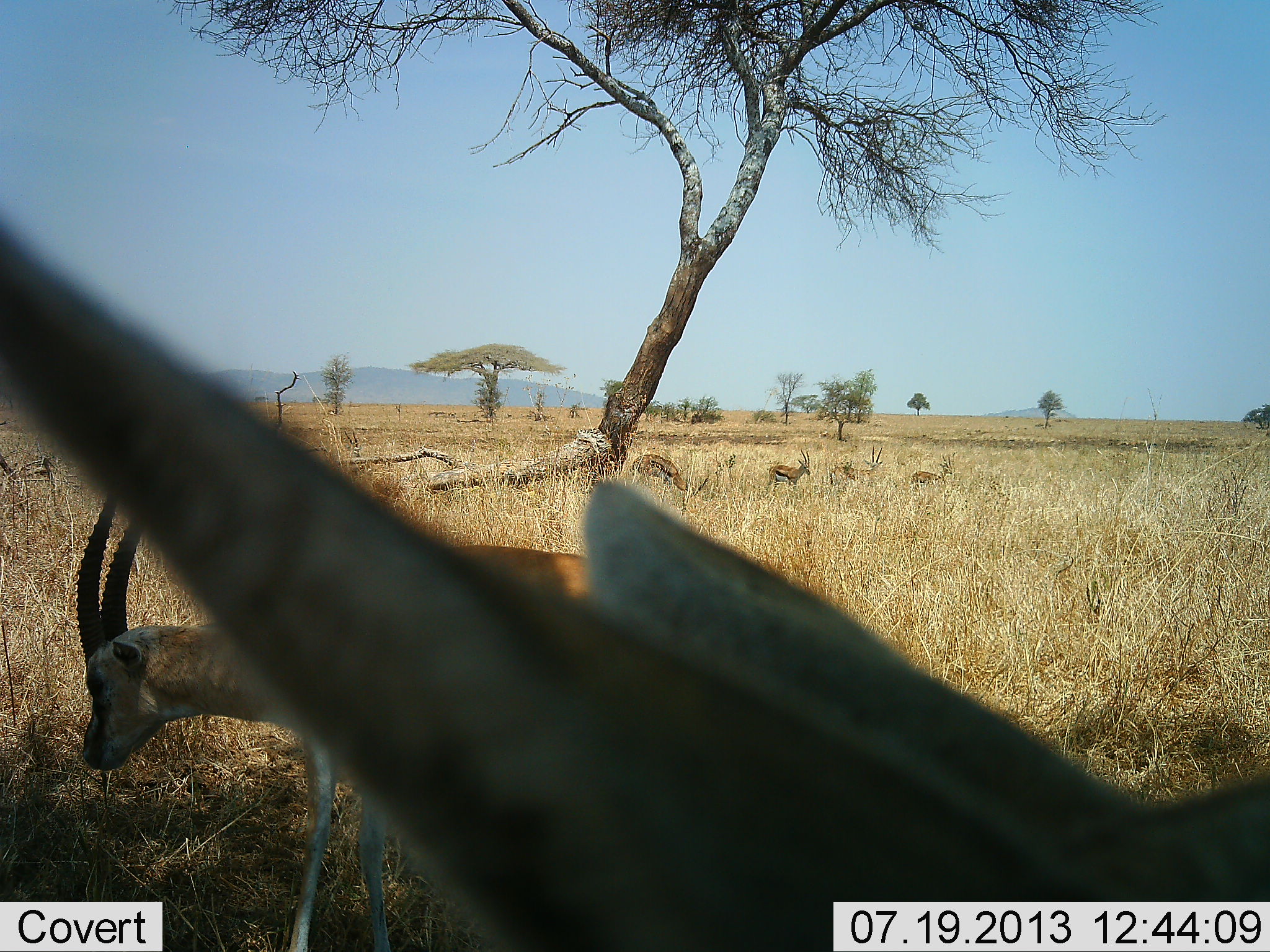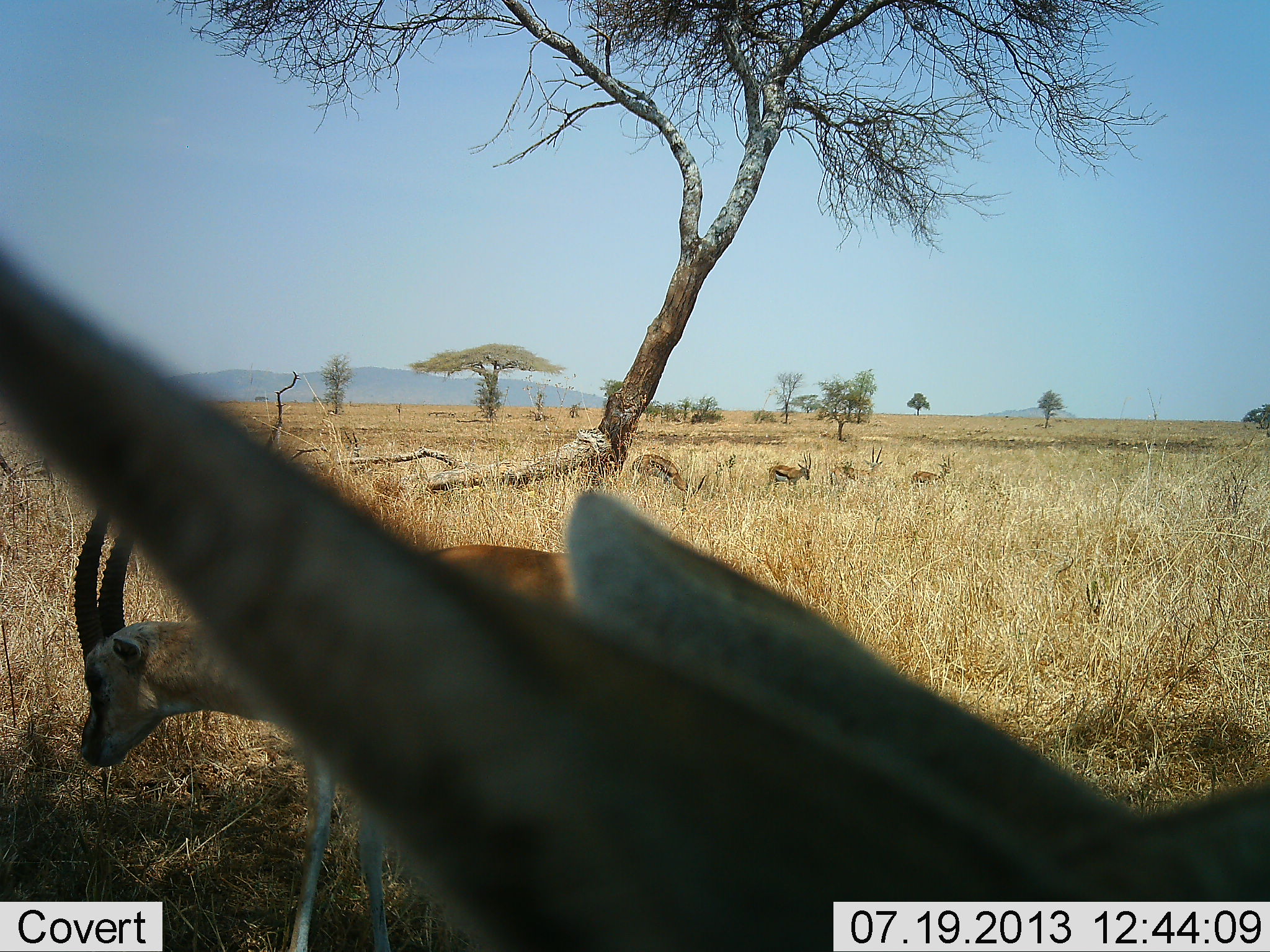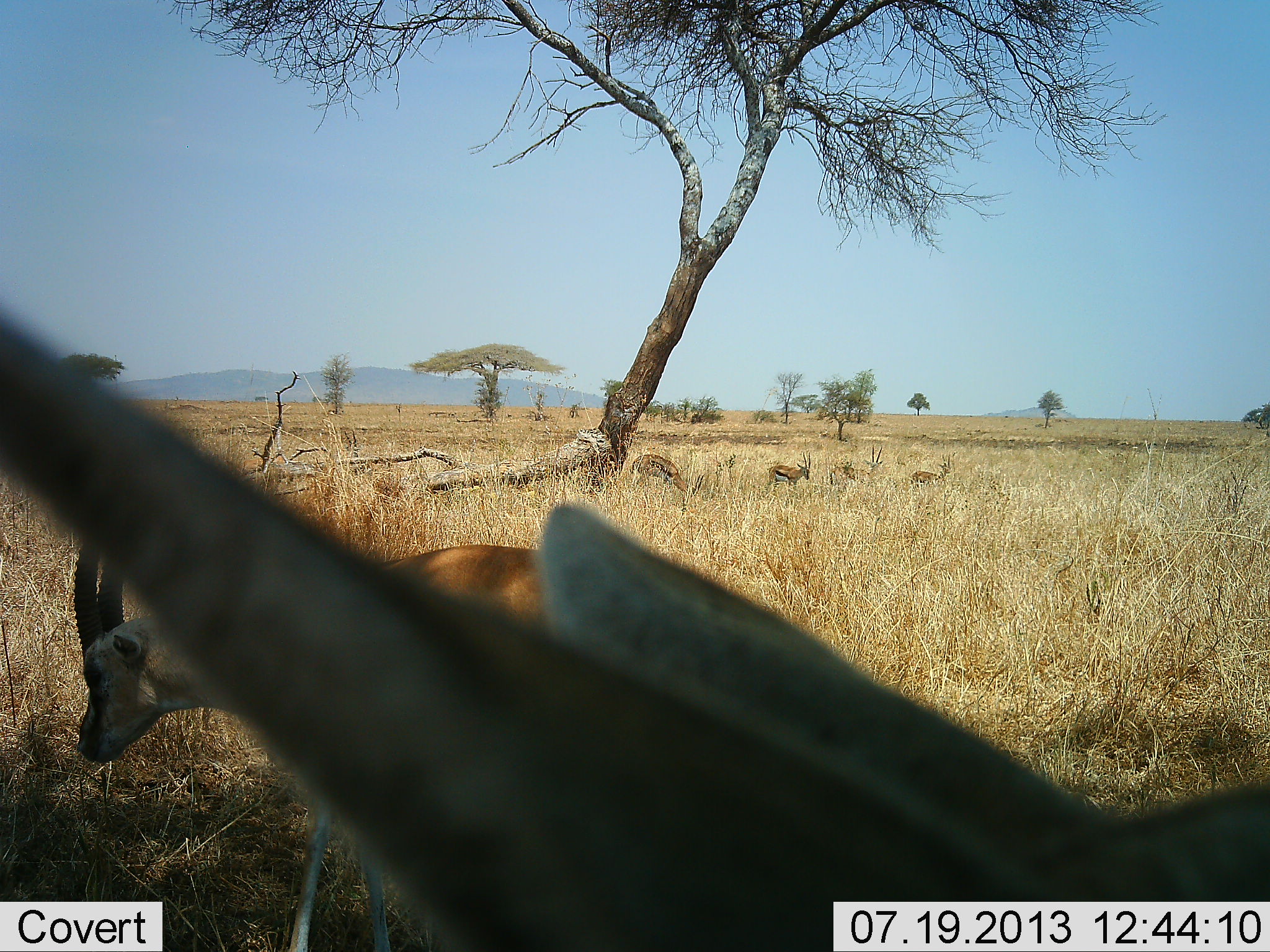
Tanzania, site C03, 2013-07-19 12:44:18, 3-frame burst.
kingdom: Animalia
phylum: Chordata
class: Mammalia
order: Artiodactyla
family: Bovidae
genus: Eudorcas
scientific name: Eudorcas thomsonii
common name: thomson's gazelle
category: gazellethomsons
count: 6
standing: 100%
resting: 9%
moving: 0%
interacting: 0%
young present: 0%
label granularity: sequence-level